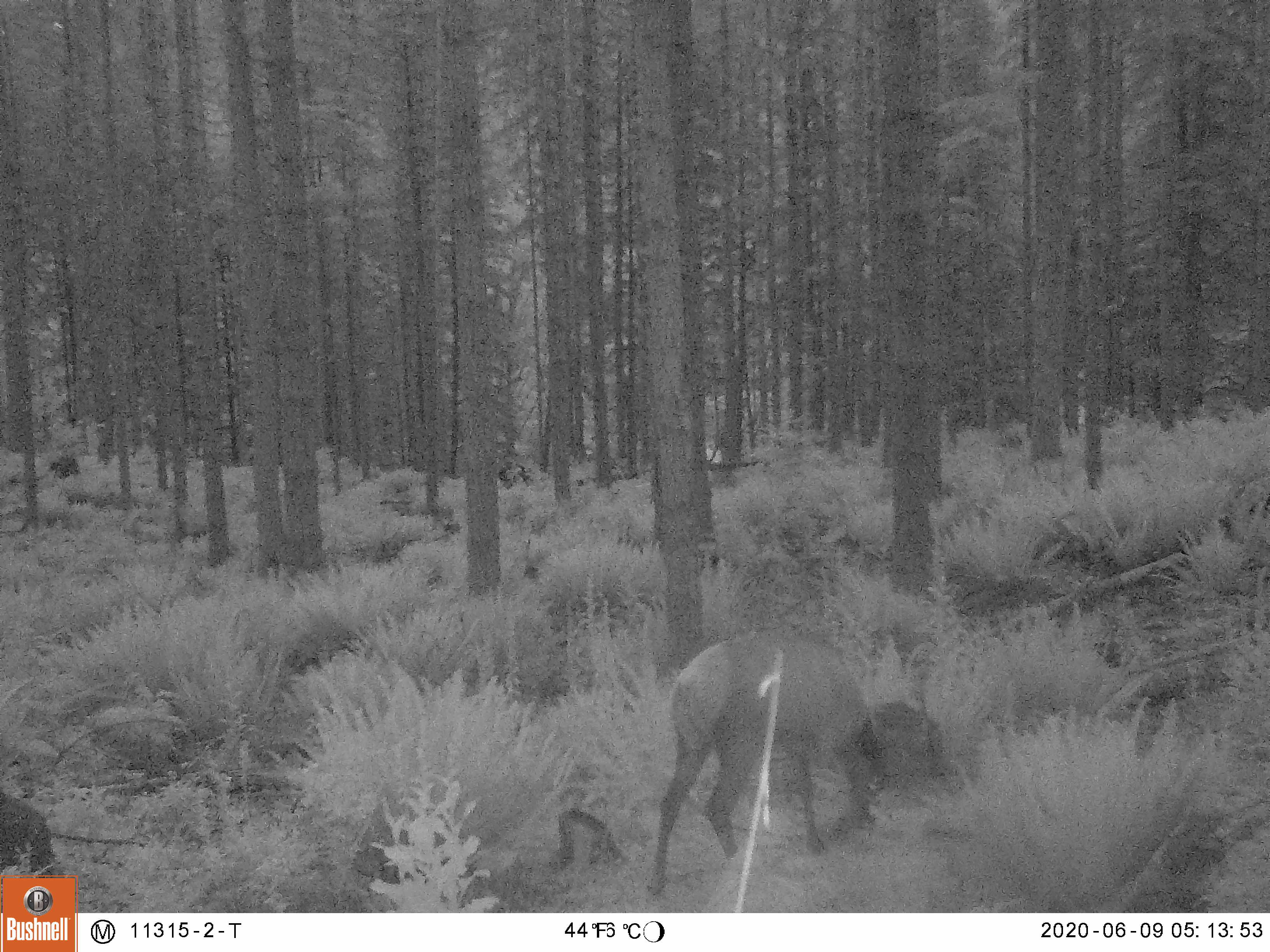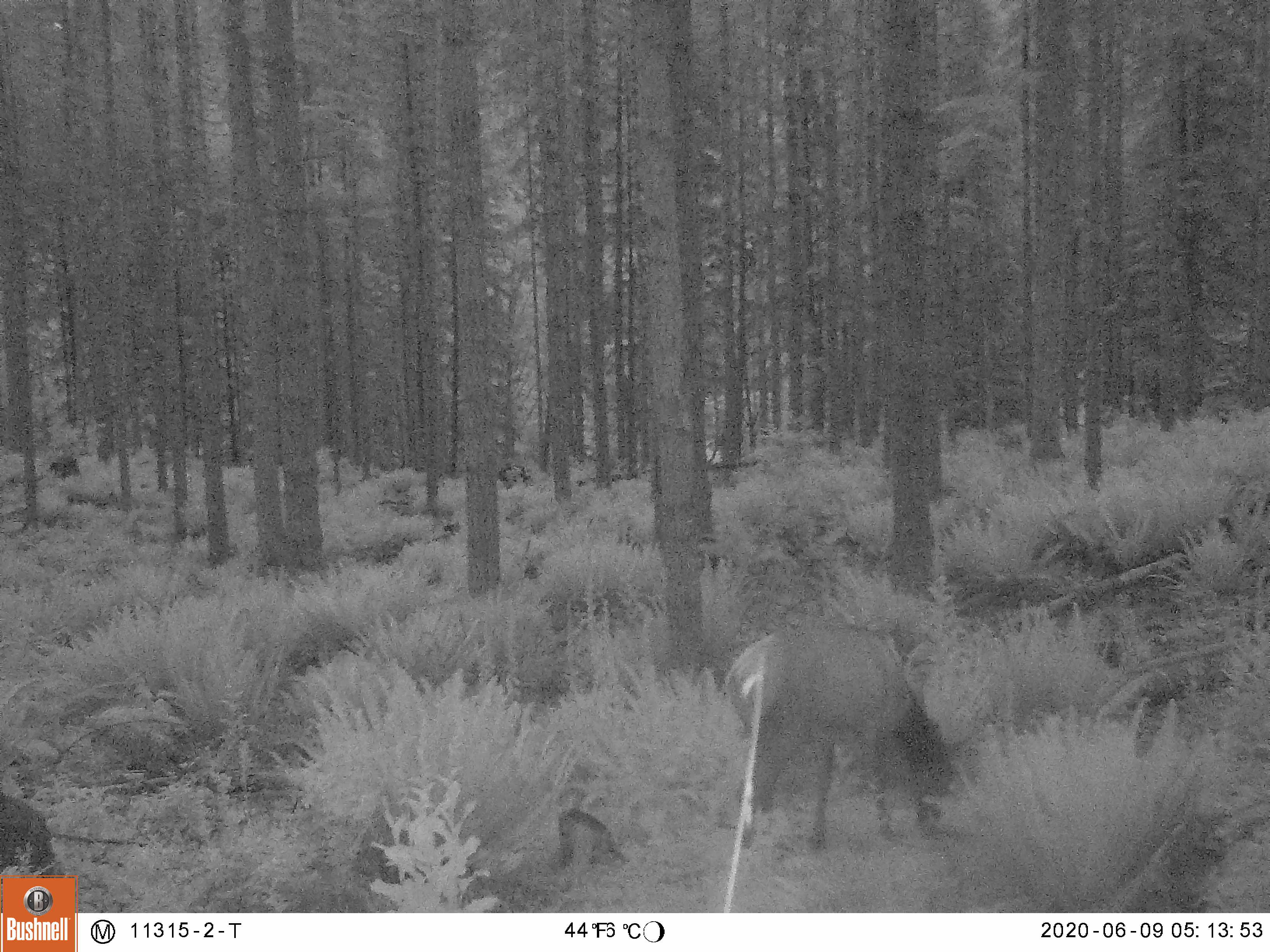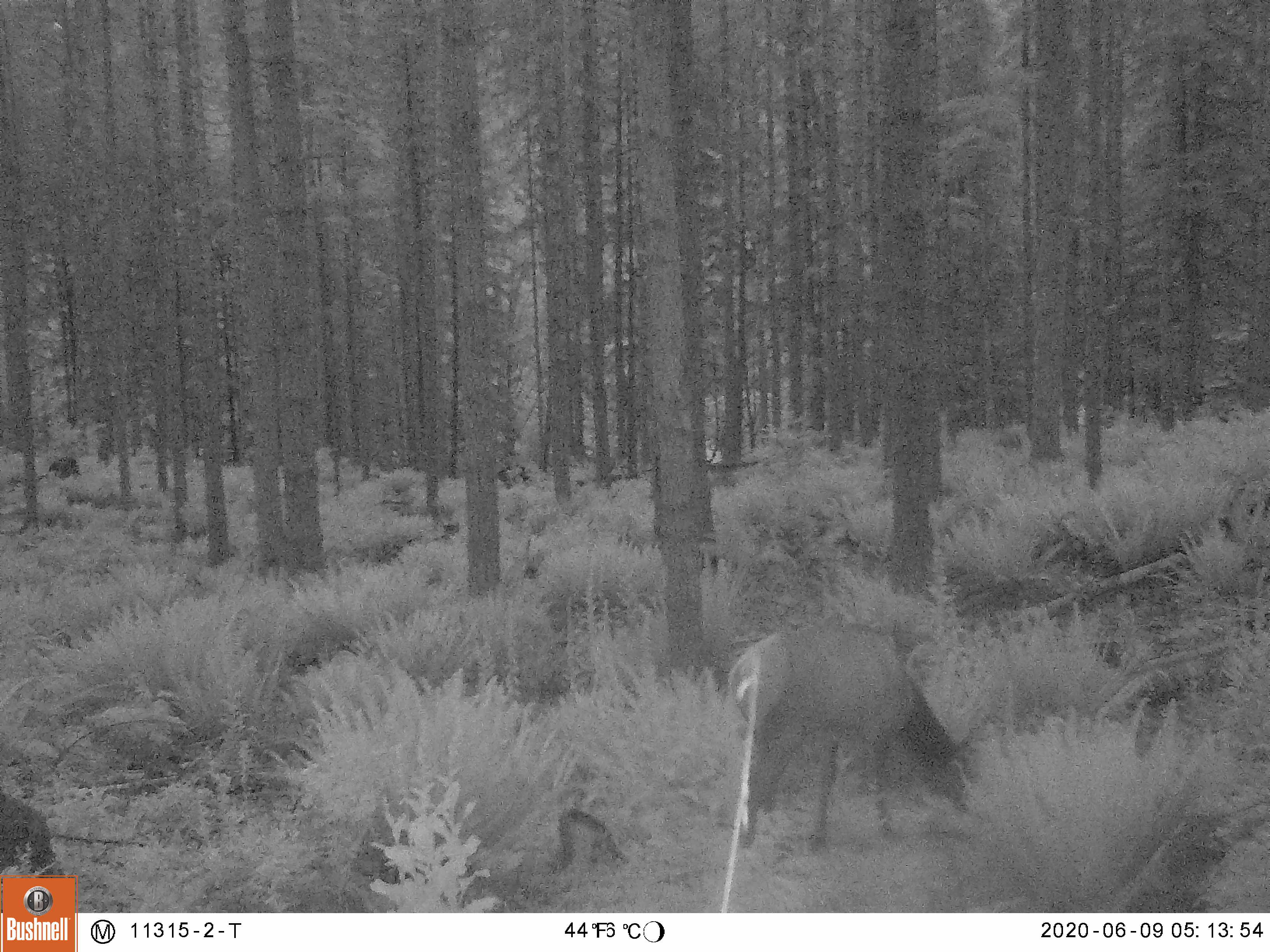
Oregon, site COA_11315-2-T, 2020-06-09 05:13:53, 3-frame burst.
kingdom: Animalia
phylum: Chordata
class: Mammalia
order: Artiodactyla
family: Cervidae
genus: Cervus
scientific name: Cervus canadensis roosevelti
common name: roosevelt elk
Roosevelt elk (Cervus canadensis roosevelti).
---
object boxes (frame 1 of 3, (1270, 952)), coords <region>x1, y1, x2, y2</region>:
roosevelt elk: <region>642, 622, 902, 900</region>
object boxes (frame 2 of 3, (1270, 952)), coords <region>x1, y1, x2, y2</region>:
roosevelt elk: <region>715, 607, 986, 853</region>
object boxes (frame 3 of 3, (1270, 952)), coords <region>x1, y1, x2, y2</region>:
roosevelt elk: <region>717, 618, 995, 860</region>